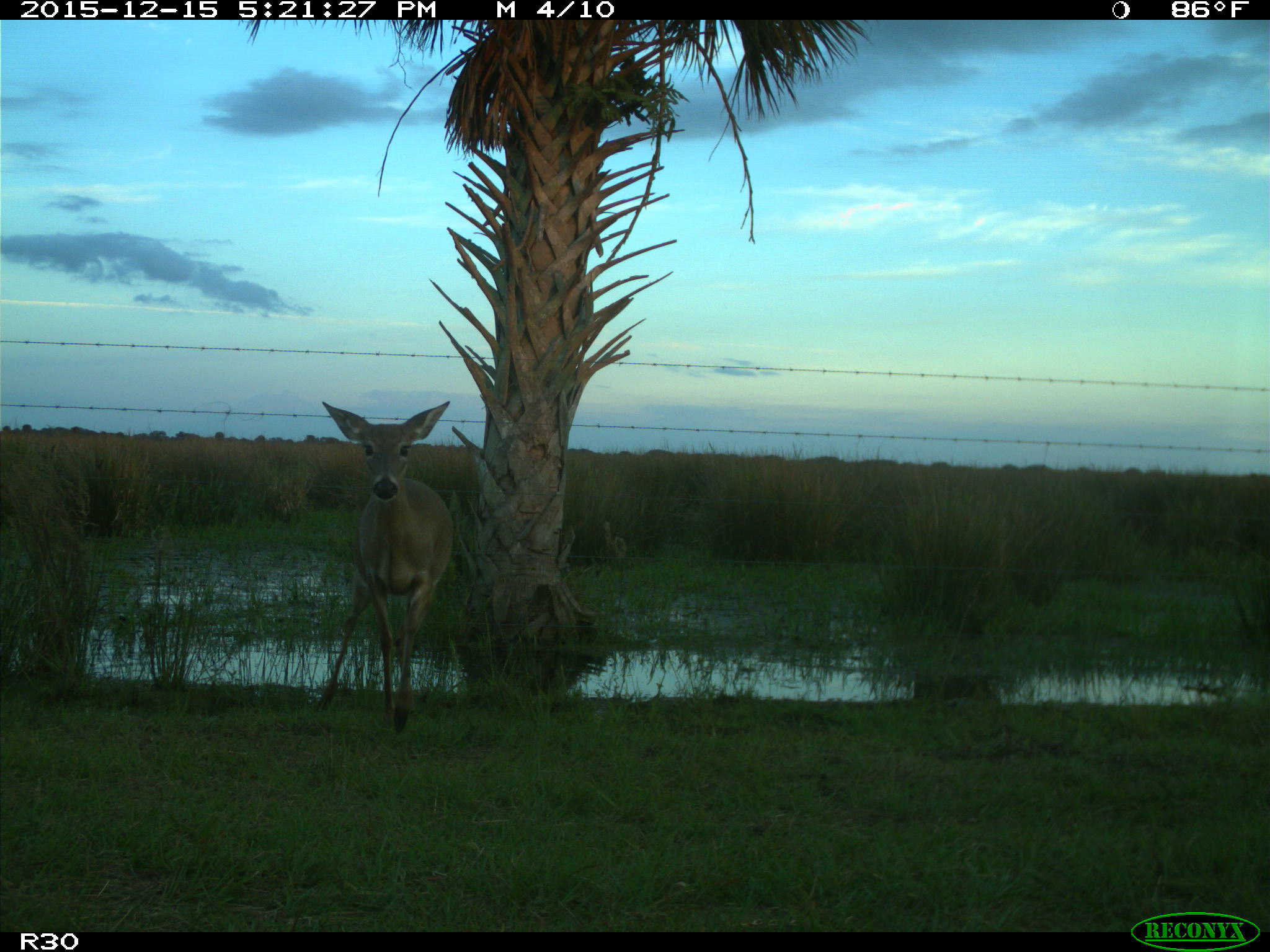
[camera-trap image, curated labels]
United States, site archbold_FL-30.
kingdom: Animalia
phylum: Chordata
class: Mammalia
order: Artiodactyla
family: Cervidae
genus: Odocoileus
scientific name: Odocoileus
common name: deer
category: unidentified deer